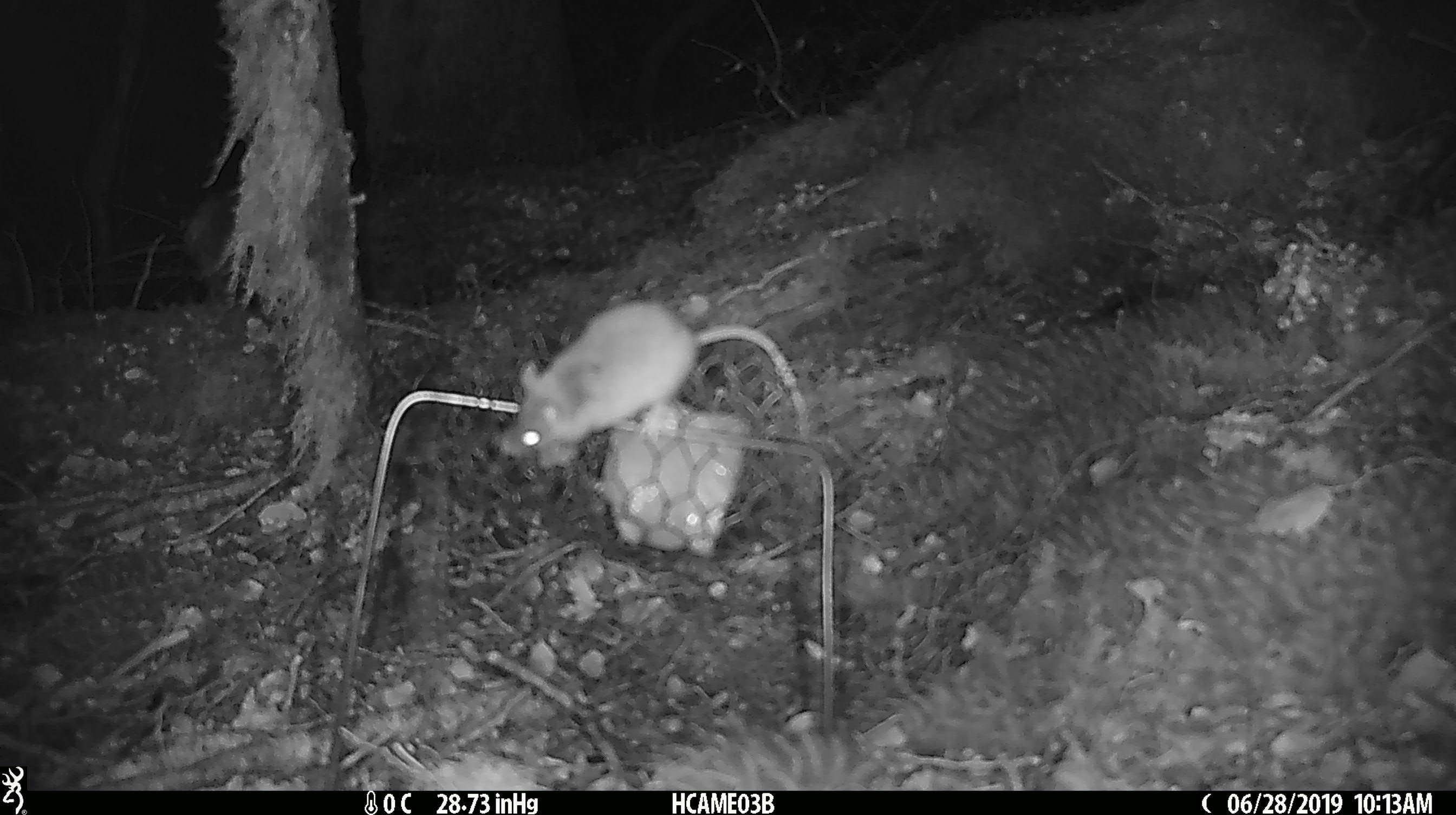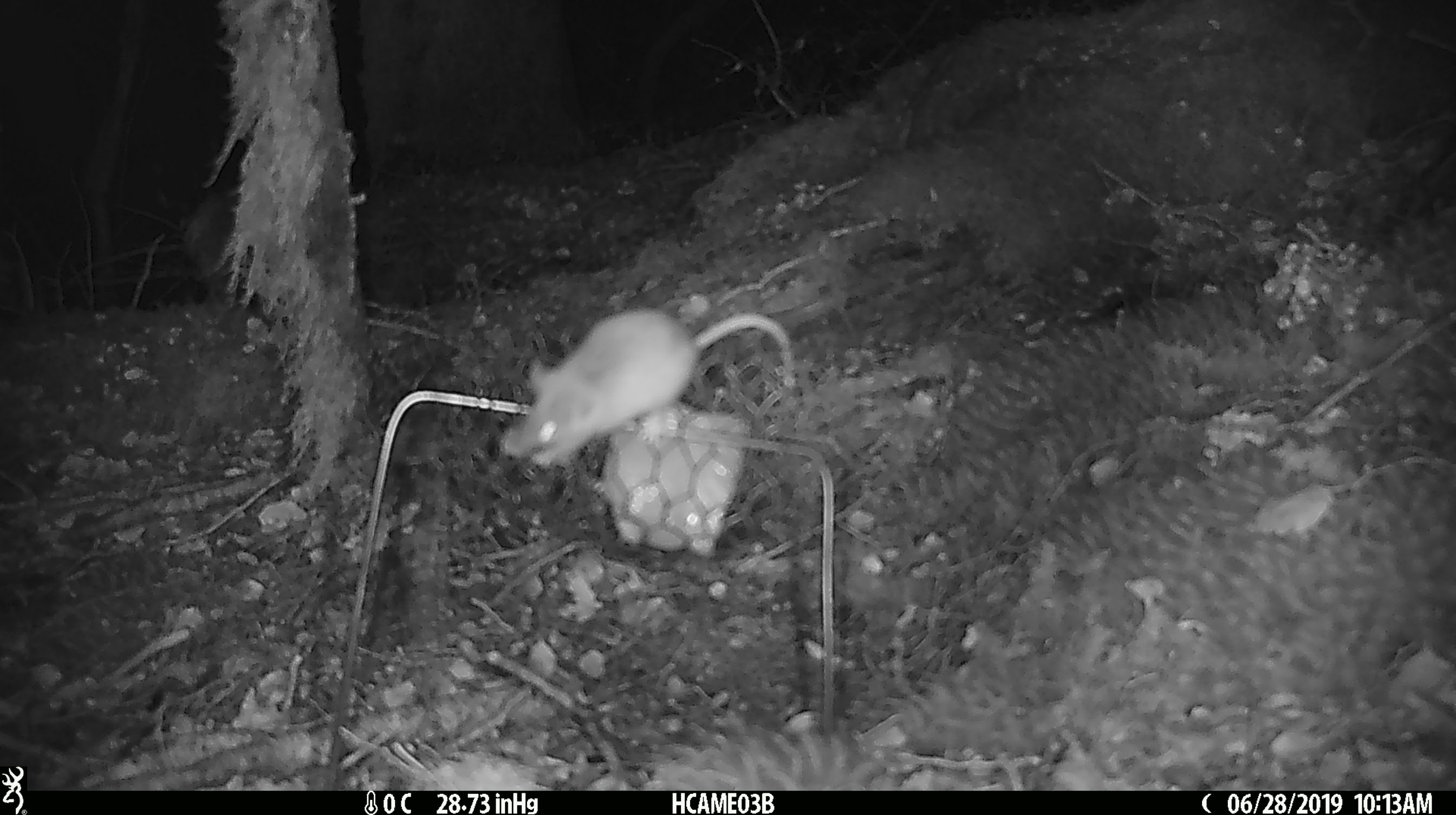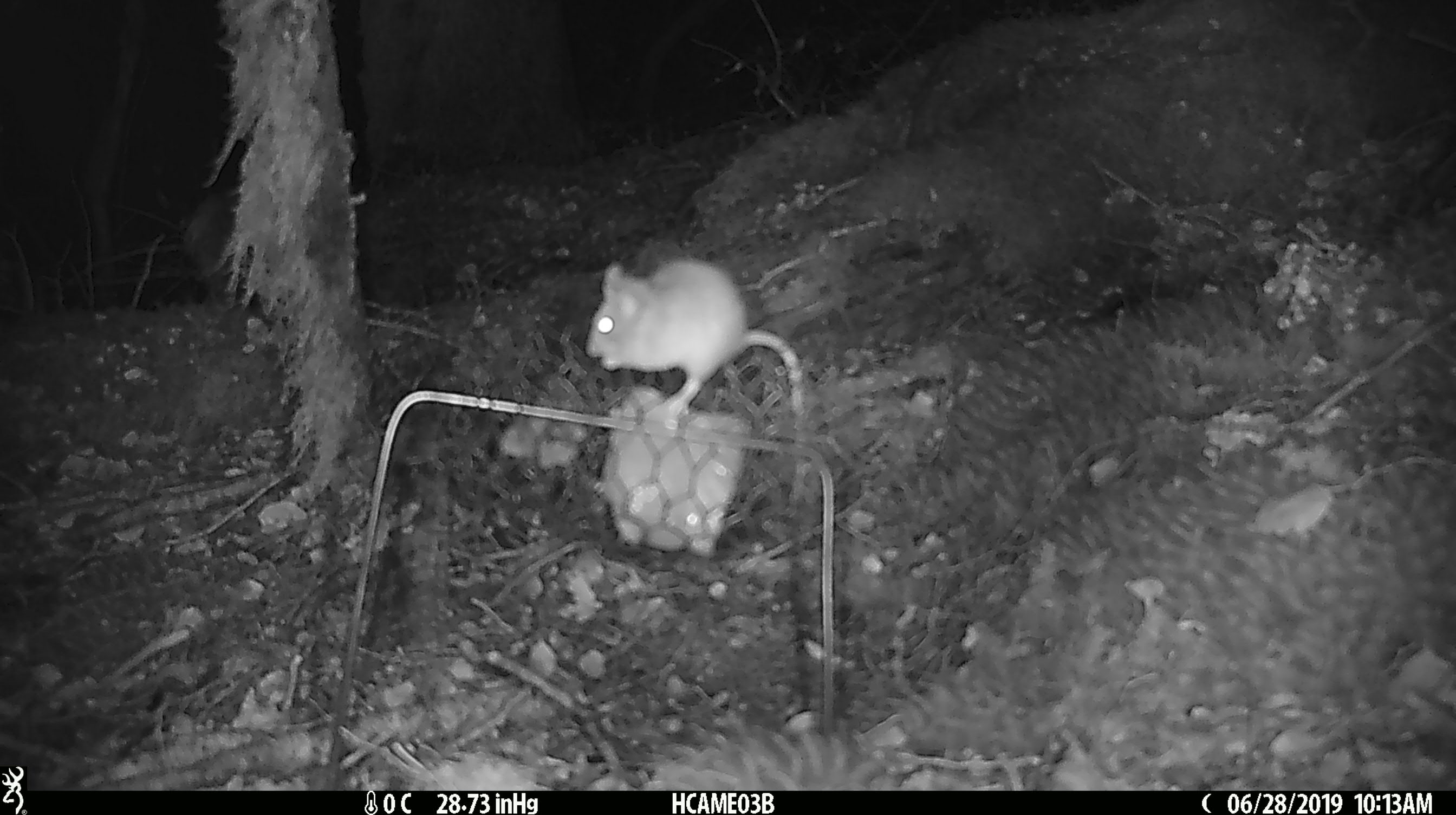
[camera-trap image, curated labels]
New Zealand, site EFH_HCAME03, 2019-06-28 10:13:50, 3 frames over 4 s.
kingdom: Animalia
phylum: Chordata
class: Mammalia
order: Rodentia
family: Muridae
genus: Mus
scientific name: Mus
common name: mouse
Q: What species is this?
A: Mouse (Mus).